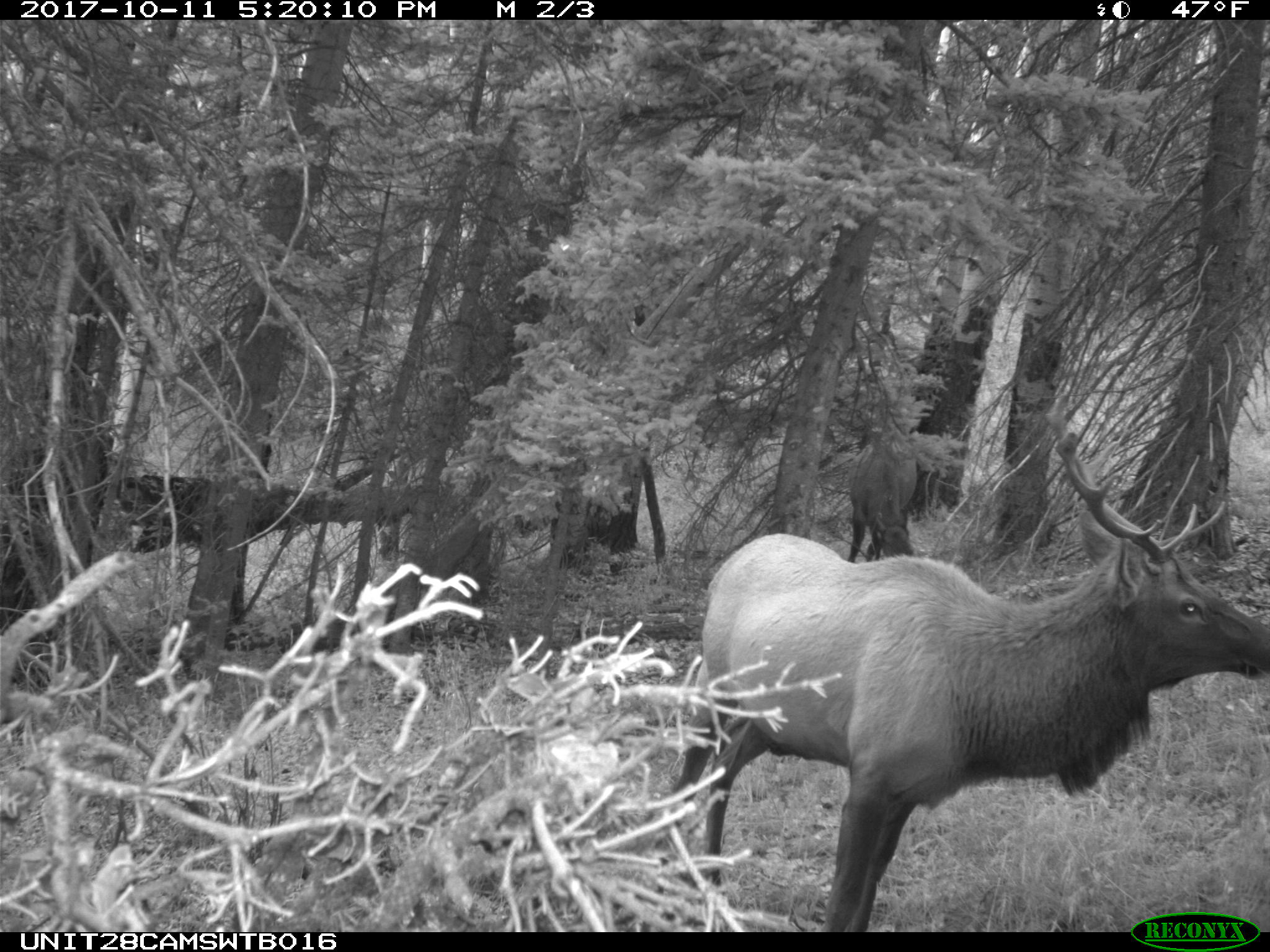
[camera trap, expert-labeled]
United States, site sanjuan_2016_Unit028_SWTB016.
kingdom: Animalia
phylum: Chordata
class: Mammalia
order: Artiodactyla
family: Cervidae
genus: Cervus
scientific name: Cervus elaphus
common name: red deer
Cervus elaphus (red deer).